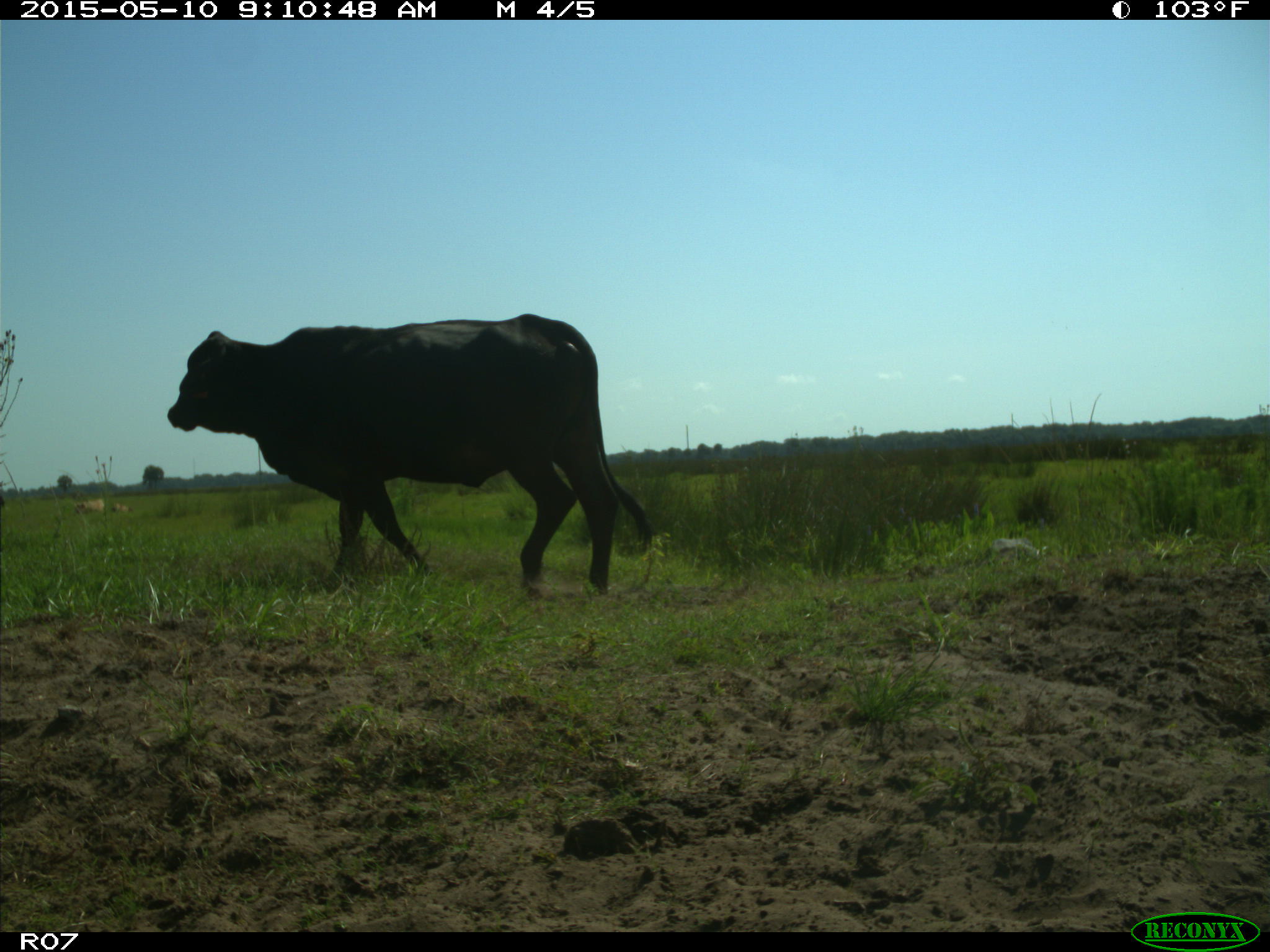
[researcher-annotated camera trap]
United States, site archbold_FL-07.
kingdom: Animalia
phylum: Chordata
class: Mammalia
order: Artiodactyla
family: Bovidae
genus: Bos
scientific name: Bos taurus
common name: domestic cow